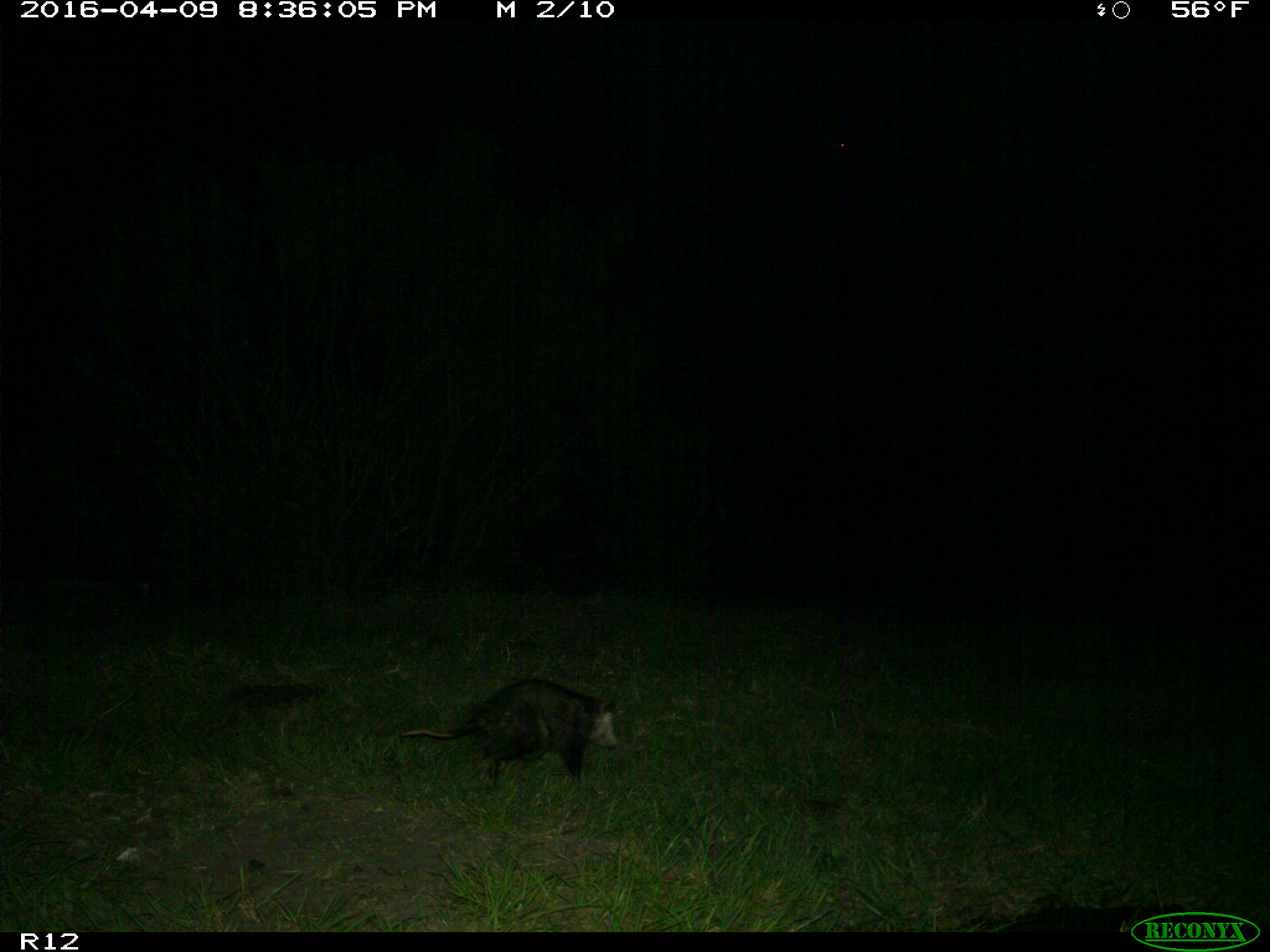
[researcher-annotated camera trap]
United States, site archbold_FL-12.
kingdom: Animalia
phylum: Chordata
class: Mammalia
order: Didelphimorphia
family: Didelphidae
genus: Didelphis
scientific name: Didelphis virginiana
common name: virginia opossum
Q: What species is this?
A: Didelphis virginiana (virginia opossum).